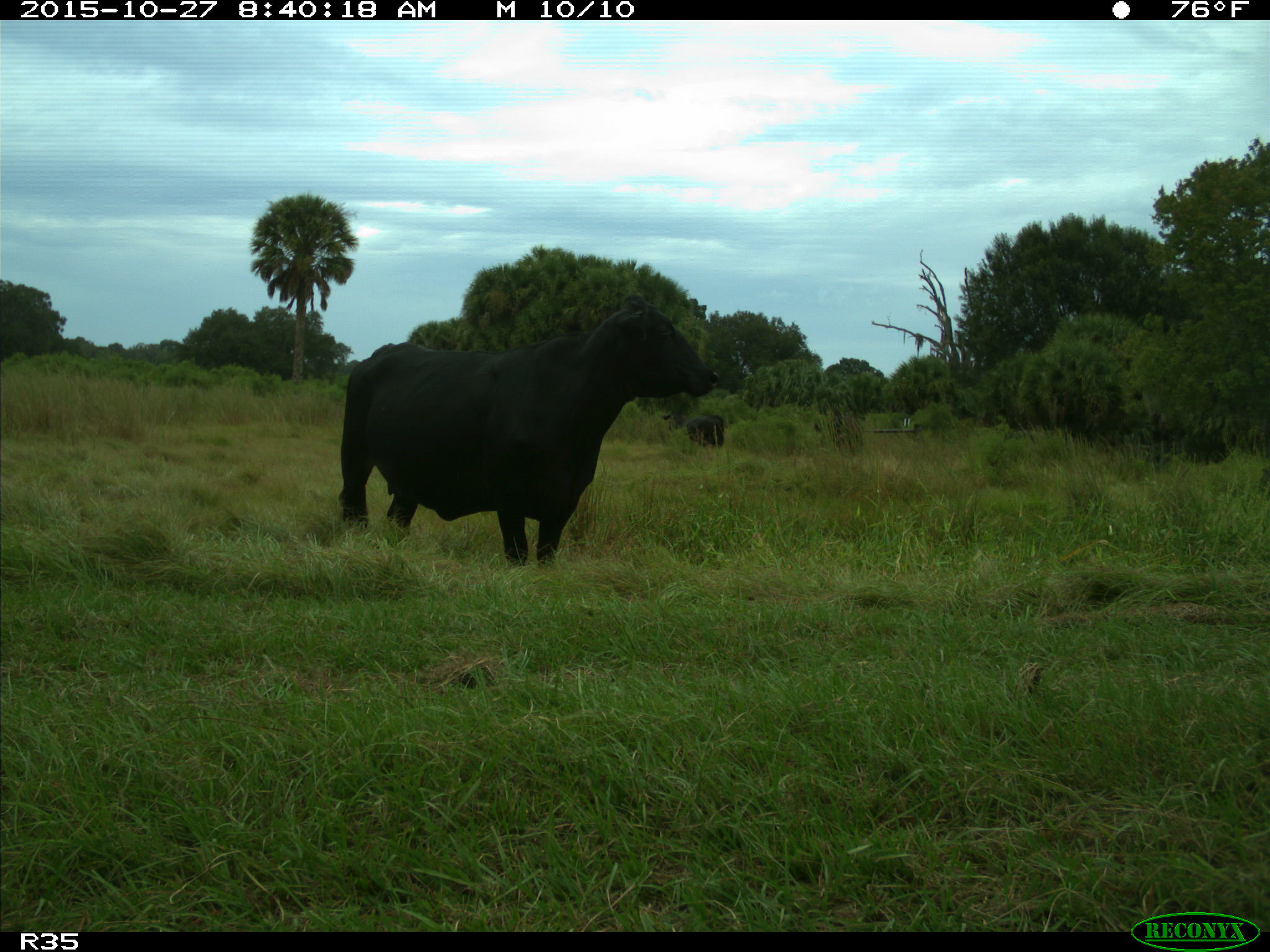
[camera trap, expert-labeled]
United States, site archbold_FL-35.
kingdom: Animalia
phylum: Chordata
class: Mammalia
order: Artiodactyla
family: Bovidae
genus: Bos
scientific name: Bos taurus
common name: domestic cow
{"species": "Bos taurus (domestic cow)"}